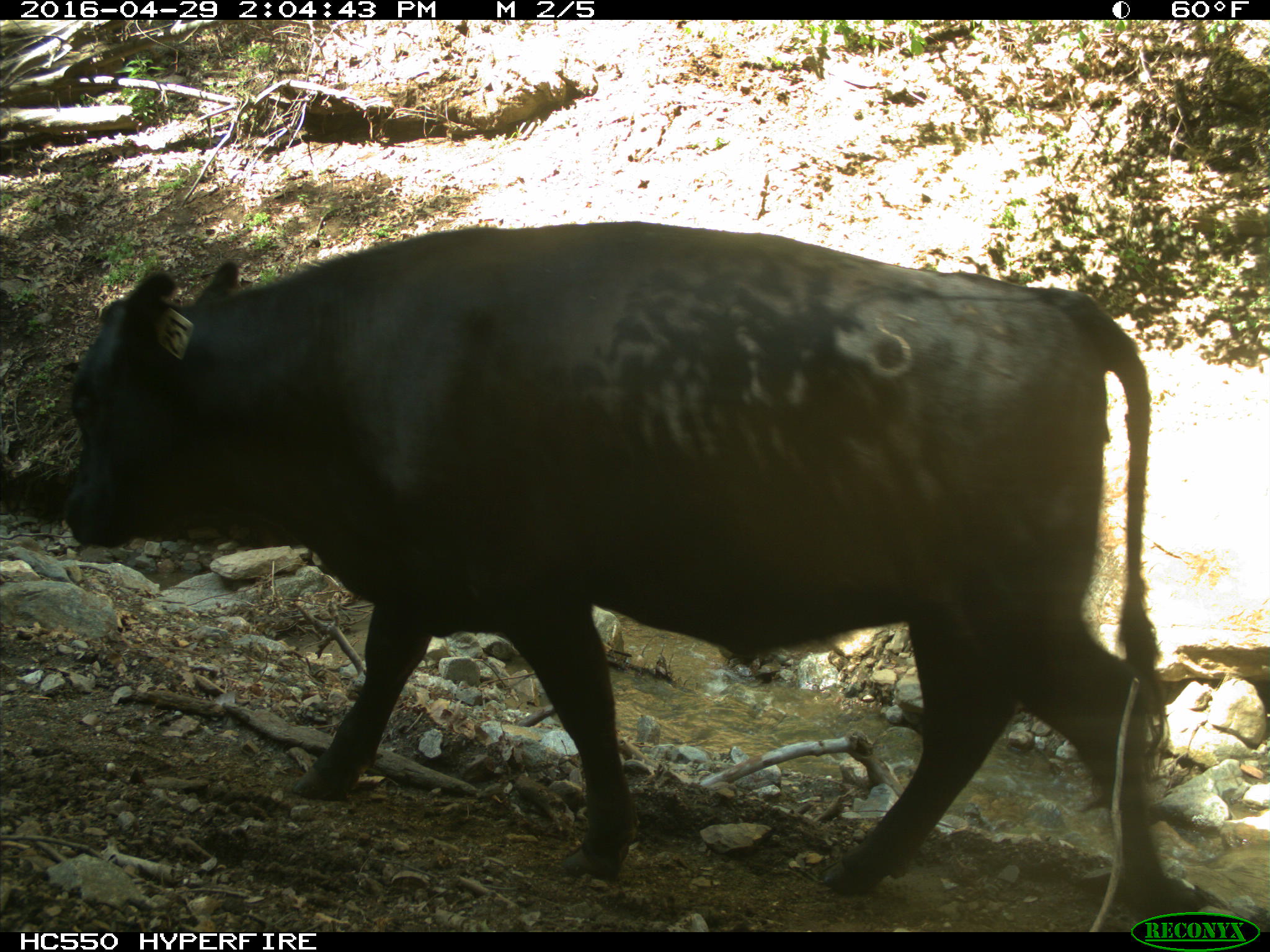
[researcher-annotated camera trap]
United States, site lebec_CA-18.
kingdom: Animalia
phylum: Chordata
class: Mammalia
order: Artiodactyla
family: Bovidae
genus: Bos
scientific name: Bos taurus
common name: domestic cow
Bos taurus (domestic cow).